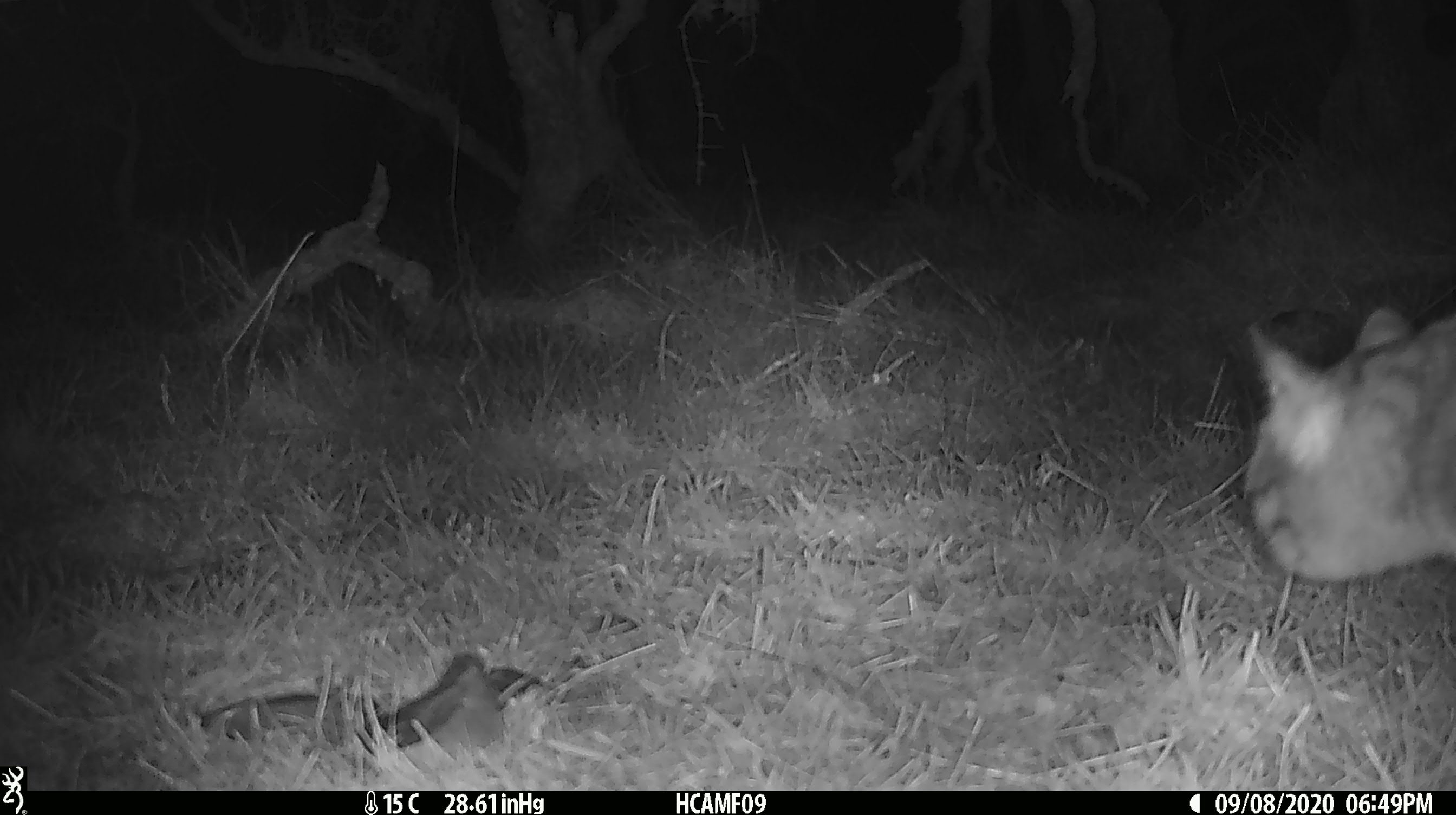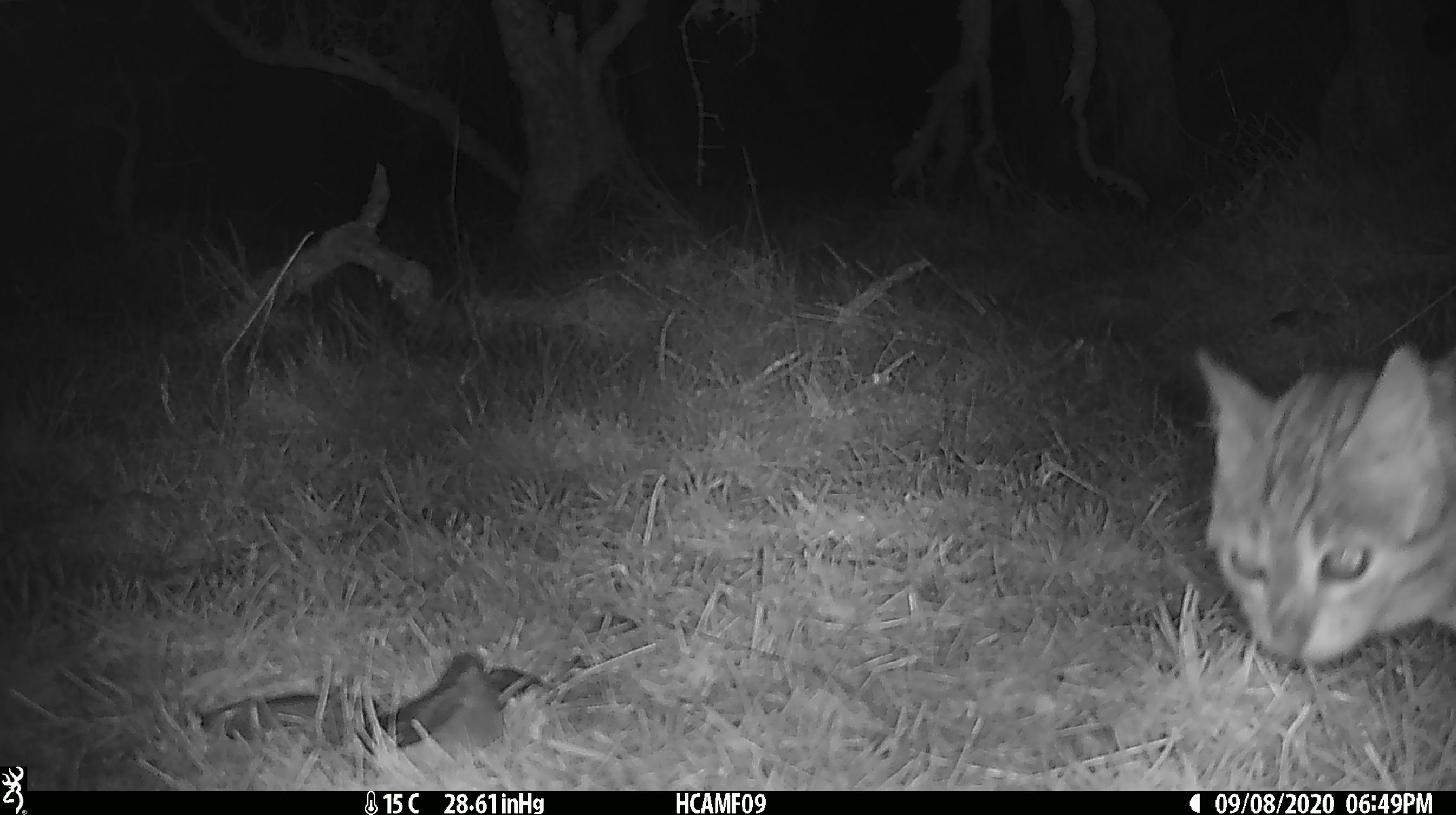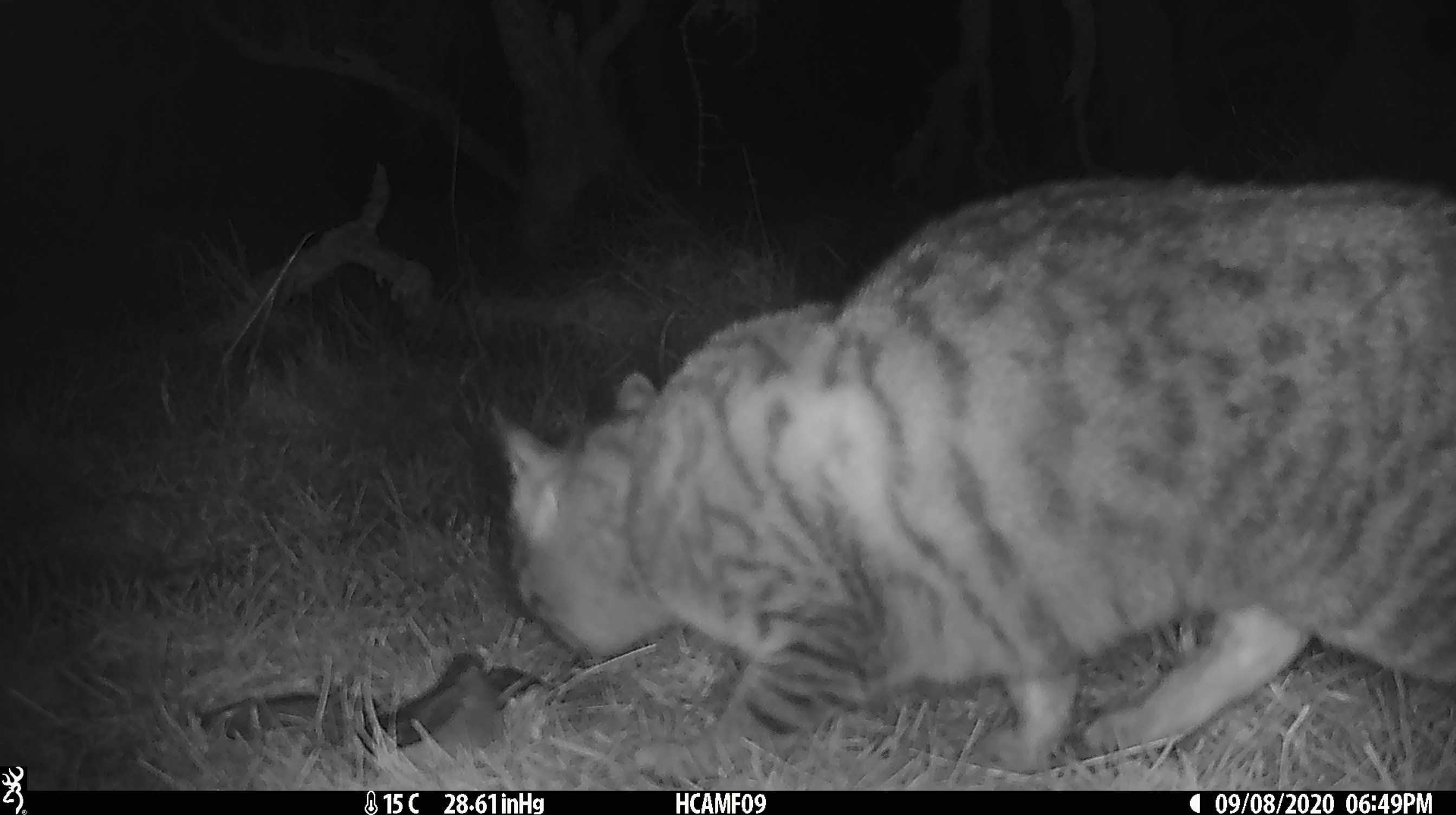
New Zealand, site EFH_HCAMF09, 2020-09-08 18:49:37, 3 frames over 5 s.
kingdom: Animalia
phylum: Chordata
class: Mammalia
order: Carnivora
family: Felidae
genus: Felis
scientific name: Felis catus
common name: domestic cat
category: cat